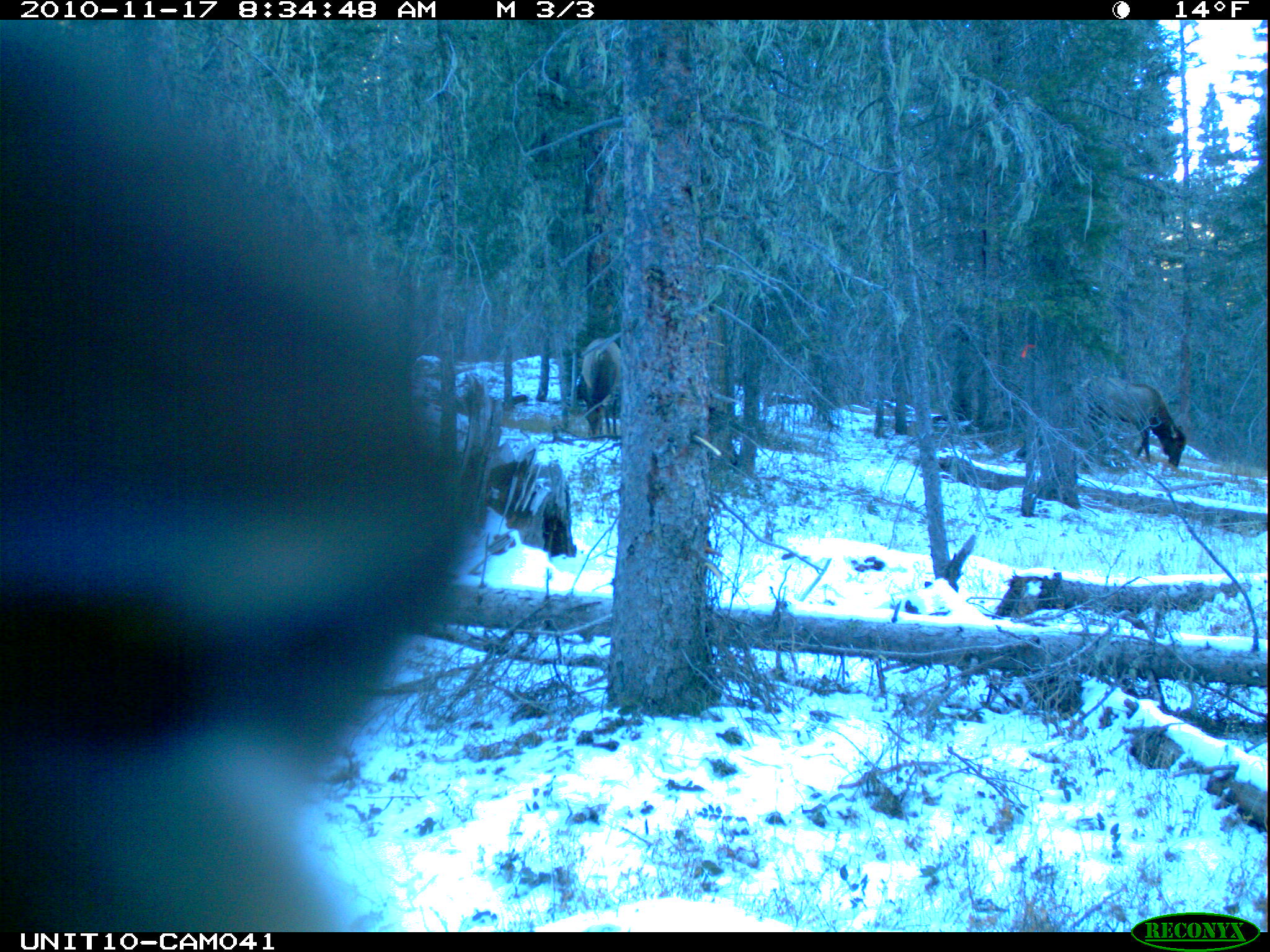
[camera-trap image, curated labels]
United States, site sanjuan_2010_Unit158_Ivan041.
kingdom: Animalia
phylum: Chordata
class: Mammalia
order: Artiodactyla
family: Cervidae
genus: Cervus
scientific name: Cervus elaphus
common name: red deer